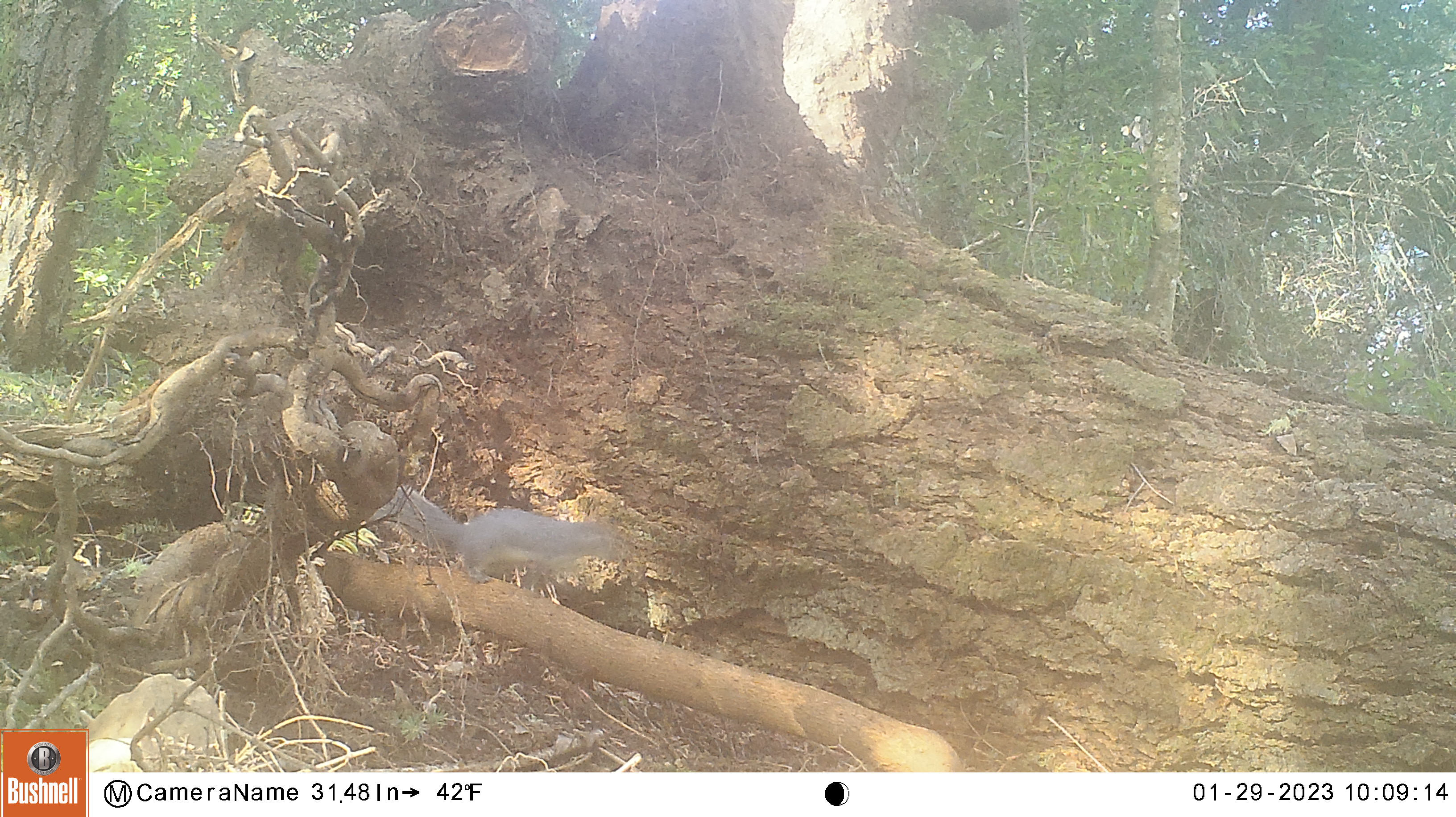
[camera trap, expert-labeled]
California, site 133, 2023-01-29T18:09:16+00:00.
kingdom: Animalia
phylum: Chordata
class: Mammalia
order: Rodentia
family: Sciuridae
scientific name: Sciuridae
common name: squirrel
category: unknown squirrel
Unknown squirrel (squirrel) (Sciuridae).